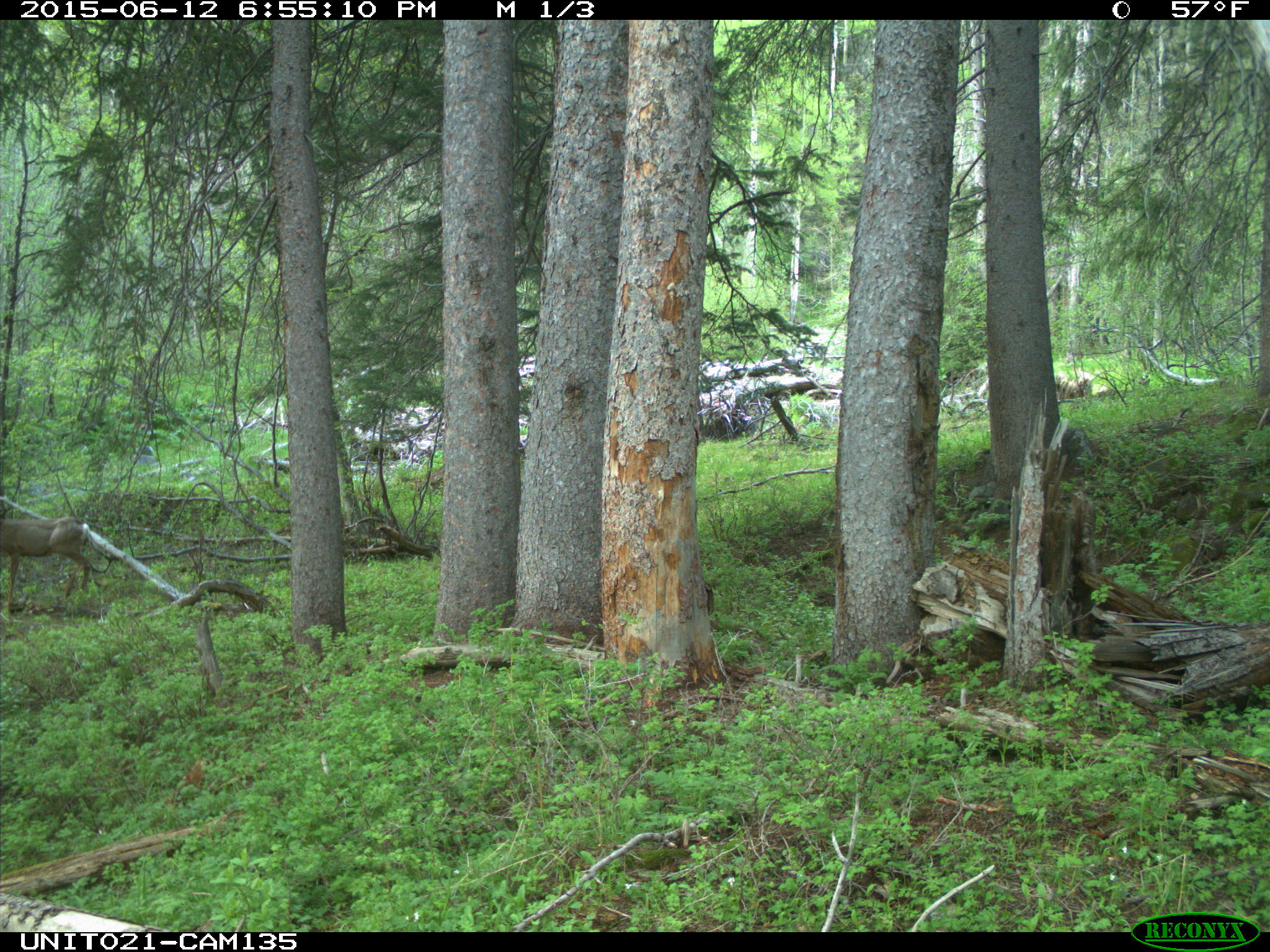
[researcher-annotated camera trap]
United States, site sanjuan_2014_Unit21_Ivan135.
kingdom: Animalia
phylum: Chordata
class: Mammalia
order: Artiodactyla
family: Cervidae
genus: Odocoileus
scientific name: Odocoileus hemionus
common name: mule deer